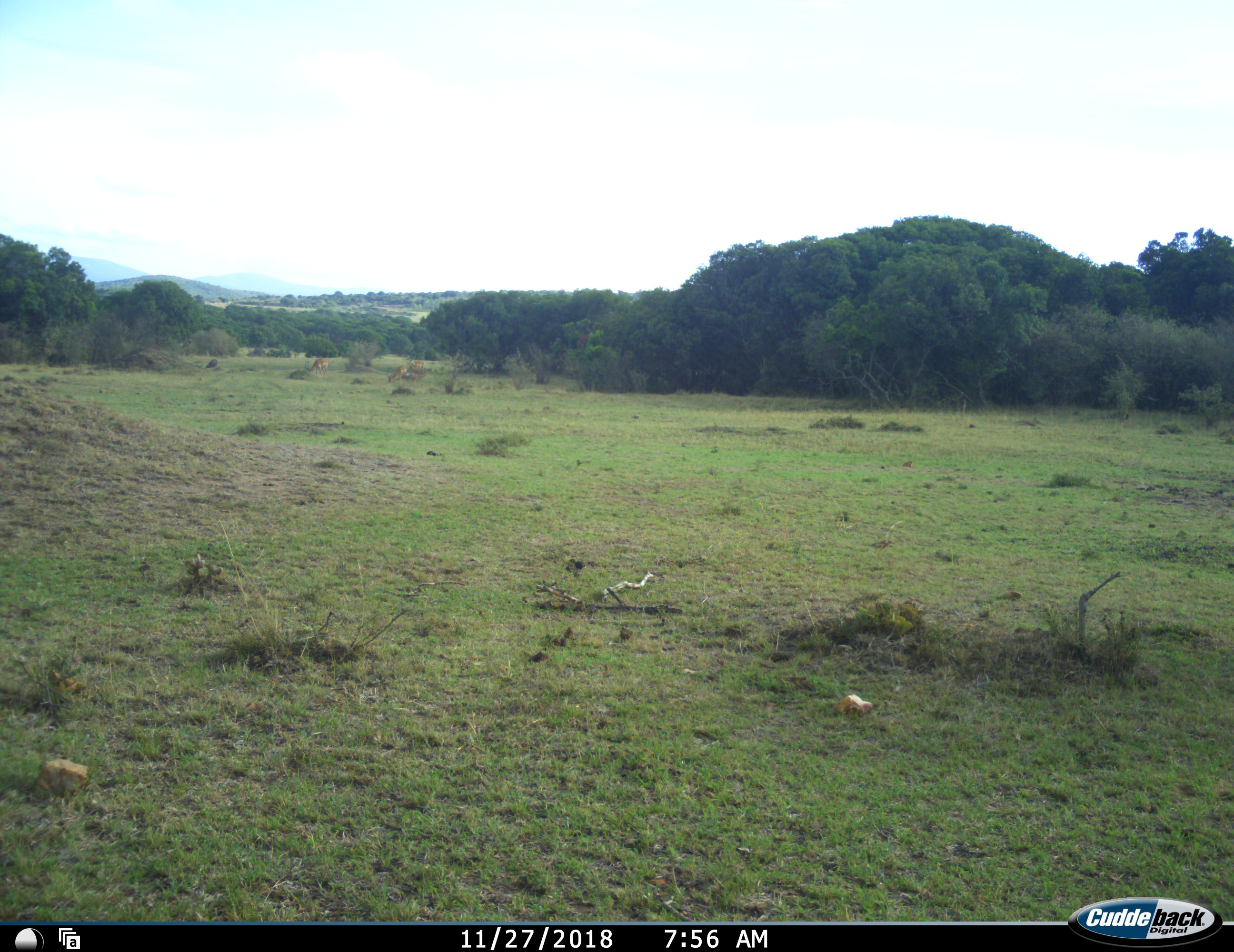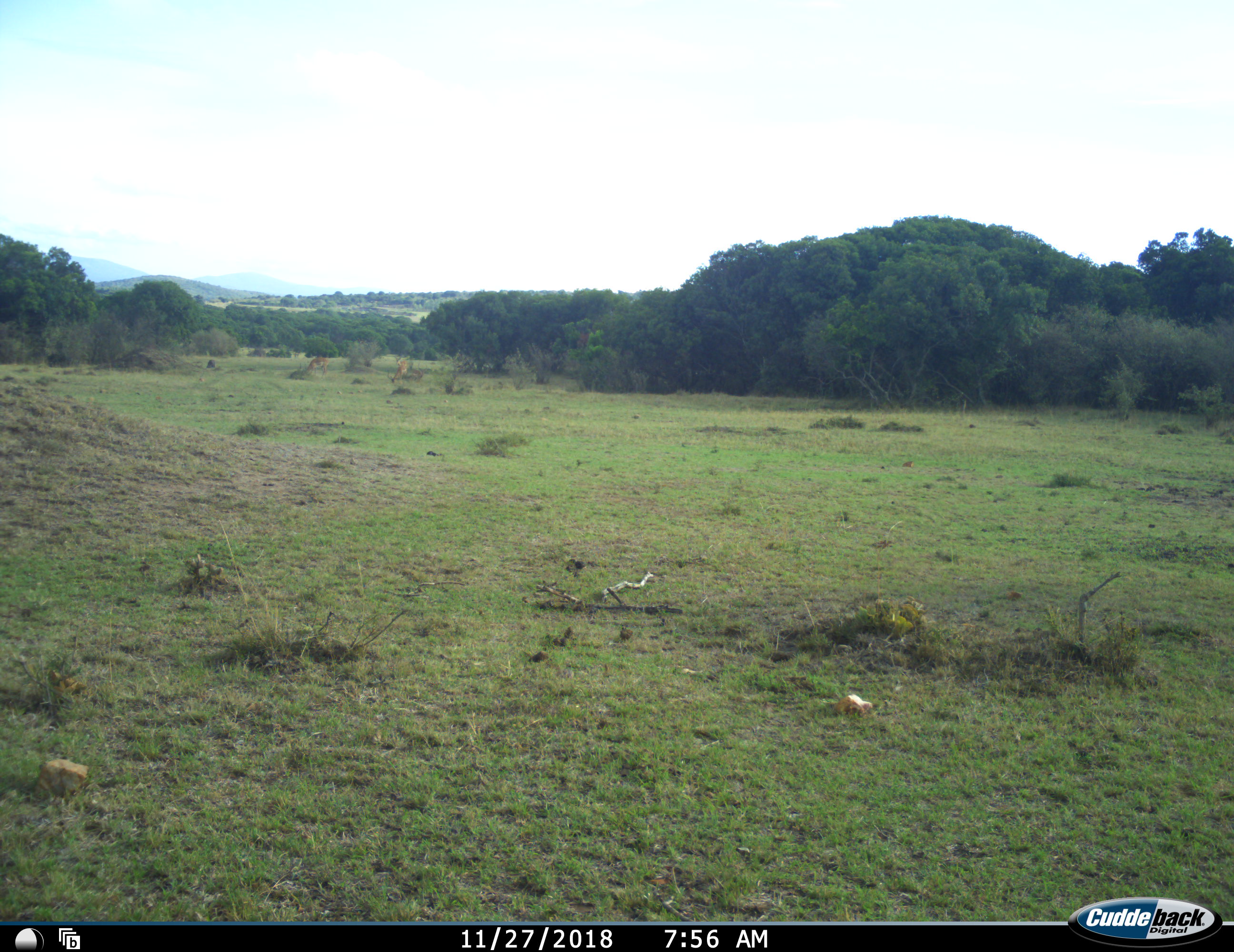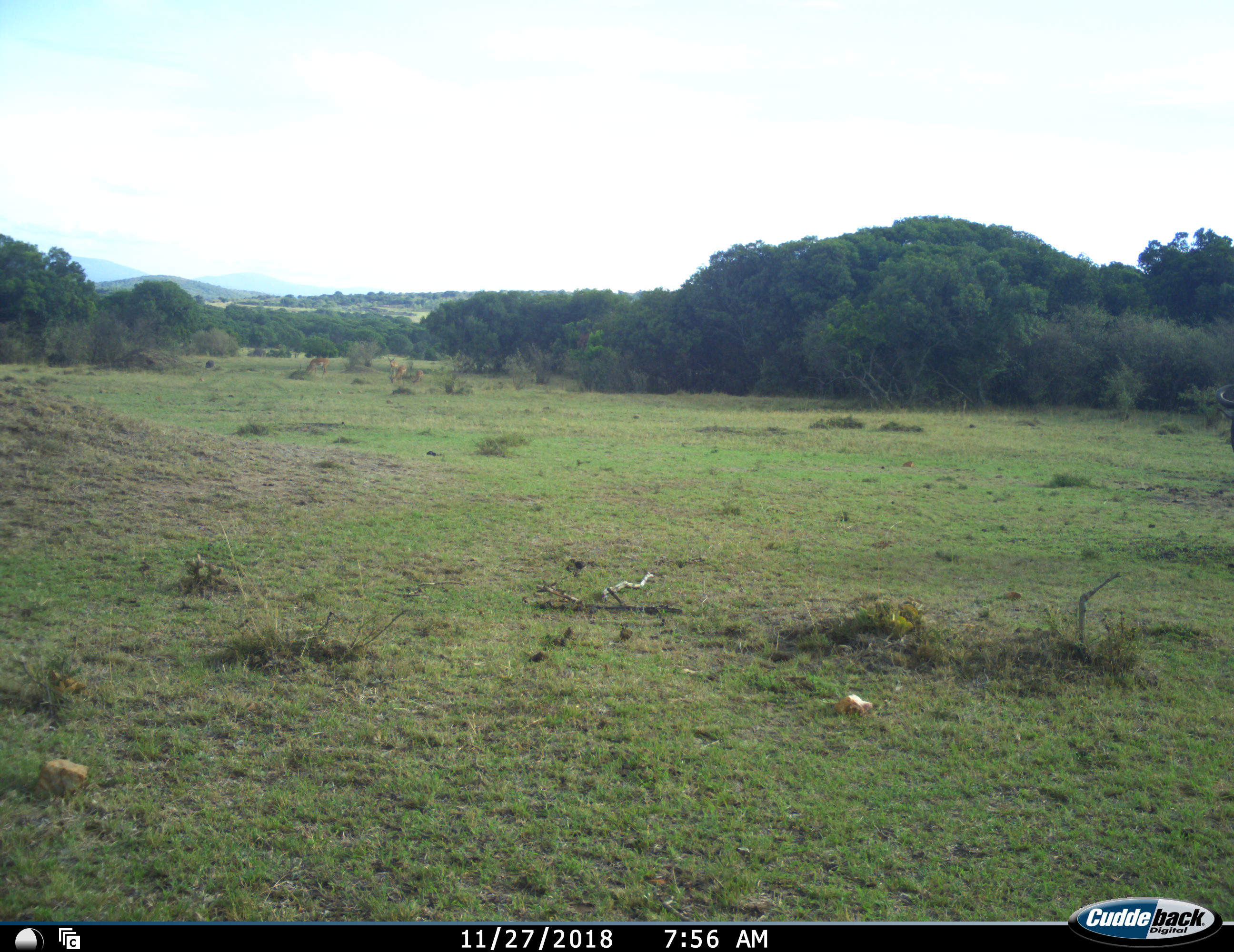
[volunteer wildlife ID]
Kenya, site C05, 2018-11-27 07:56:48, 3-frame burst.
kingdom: Animalia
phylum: Chordata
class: Mammalia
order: Artiodactyla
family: Bovidae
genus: Aepyceros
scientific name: Aepyceros melampus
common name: impala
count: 4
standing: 67%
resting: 0%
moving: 33%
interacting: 0%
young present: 0%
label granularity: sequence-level